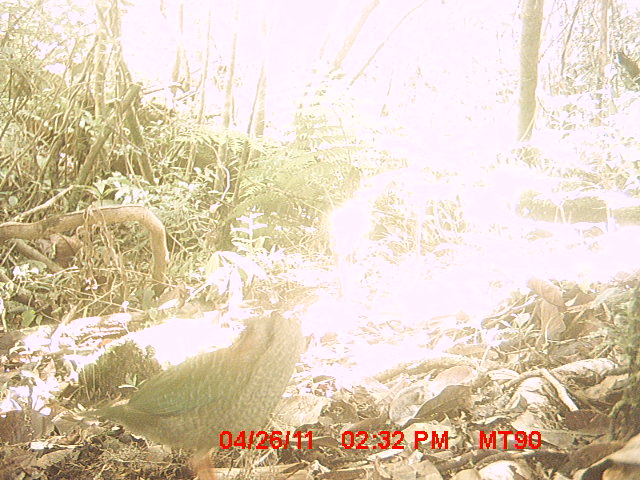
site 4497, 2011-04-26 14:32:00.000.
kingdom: Animalia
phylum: Chordata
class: Aves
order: Coraciiformes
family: Brachypteraciidae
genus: Brachypteracias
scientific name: Brachypteracias squamiger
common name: scaly ground roller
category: geobiastes squamiger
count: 1